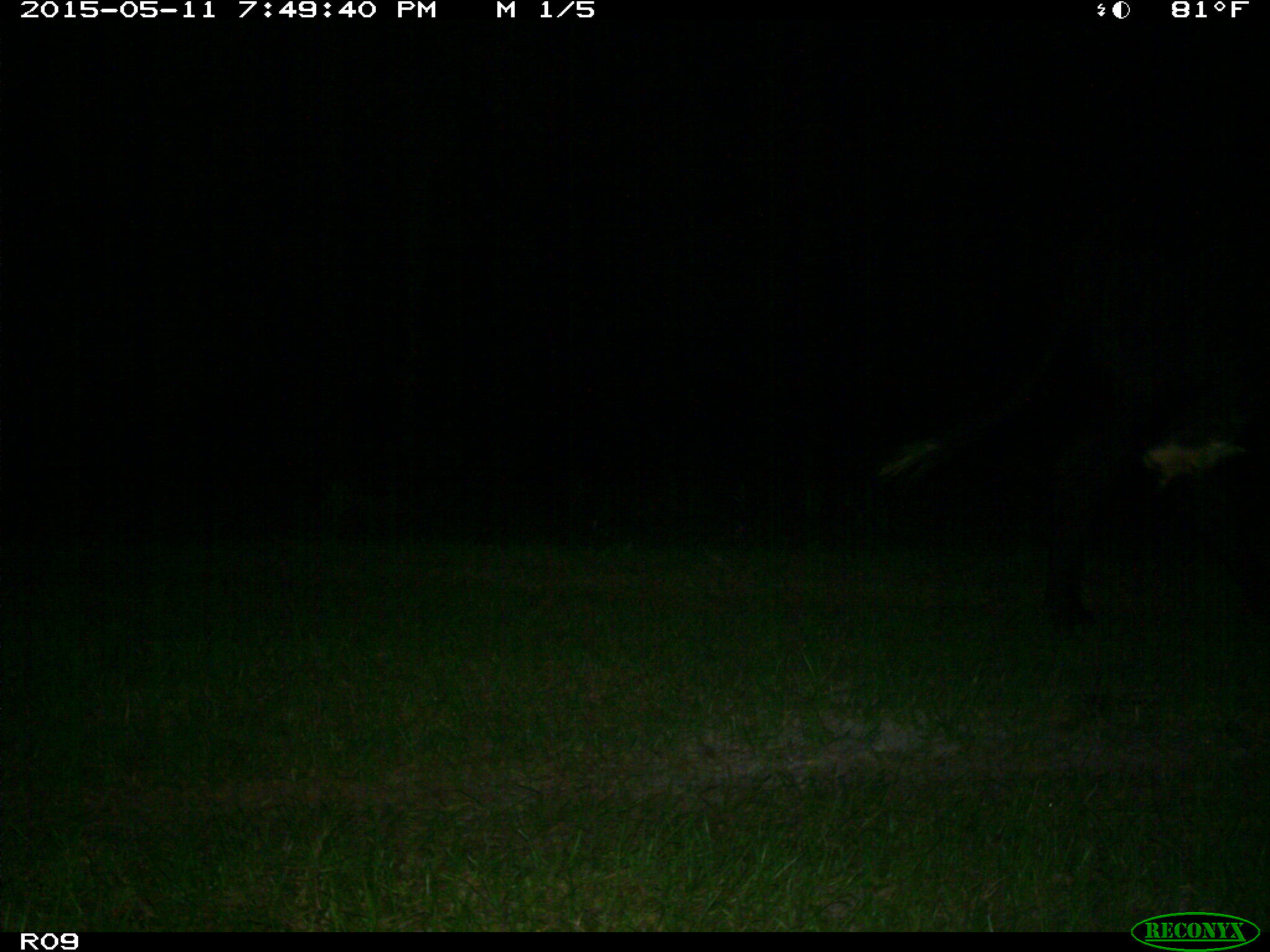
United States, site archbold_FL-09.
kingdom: Animalia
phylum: Chordata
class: Mammalia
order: Artiodactyla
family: Bovidae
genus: Bos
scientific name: Bos taurus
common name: domestic cow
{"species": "Bos taurus (domestic cow)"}